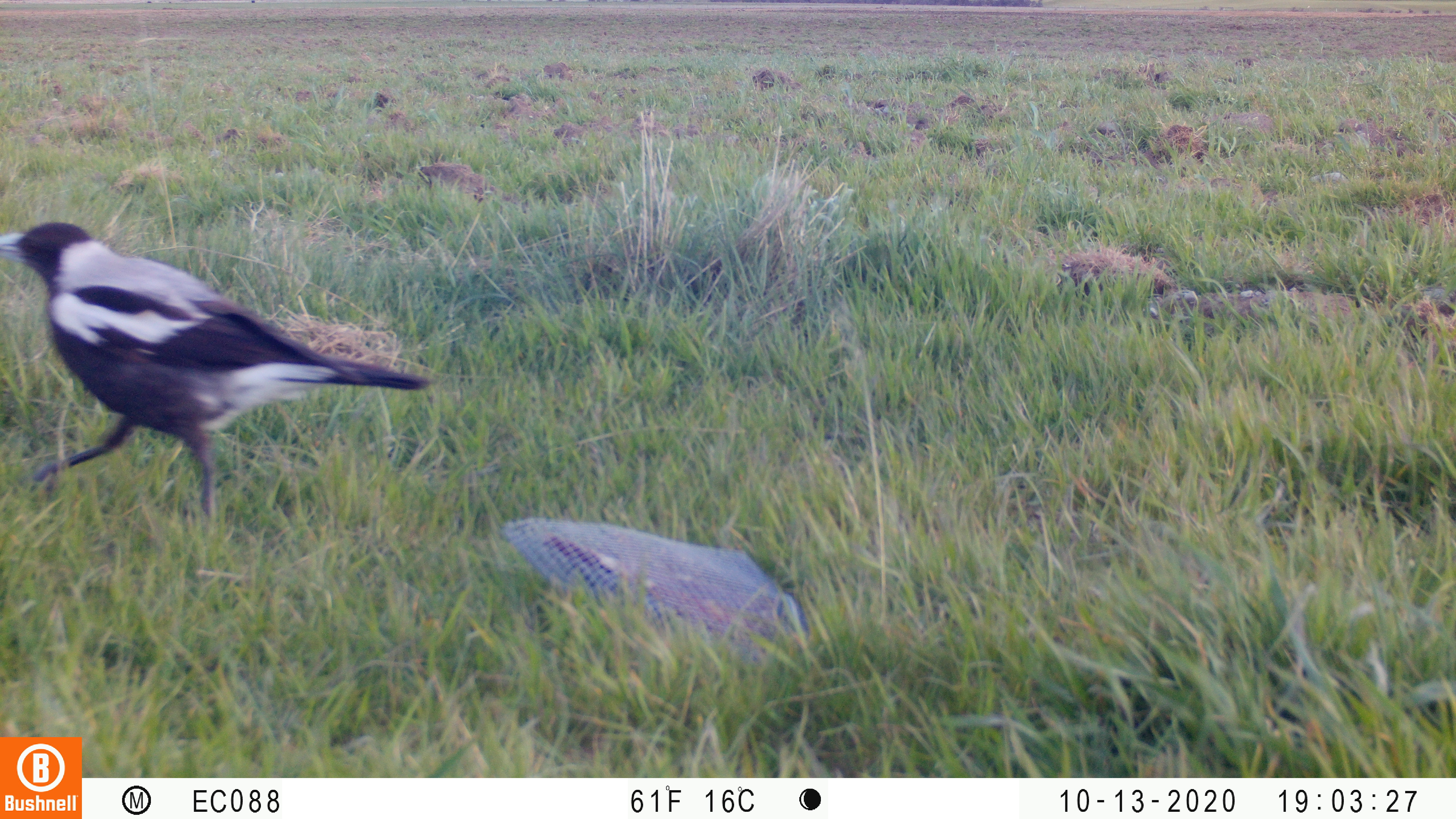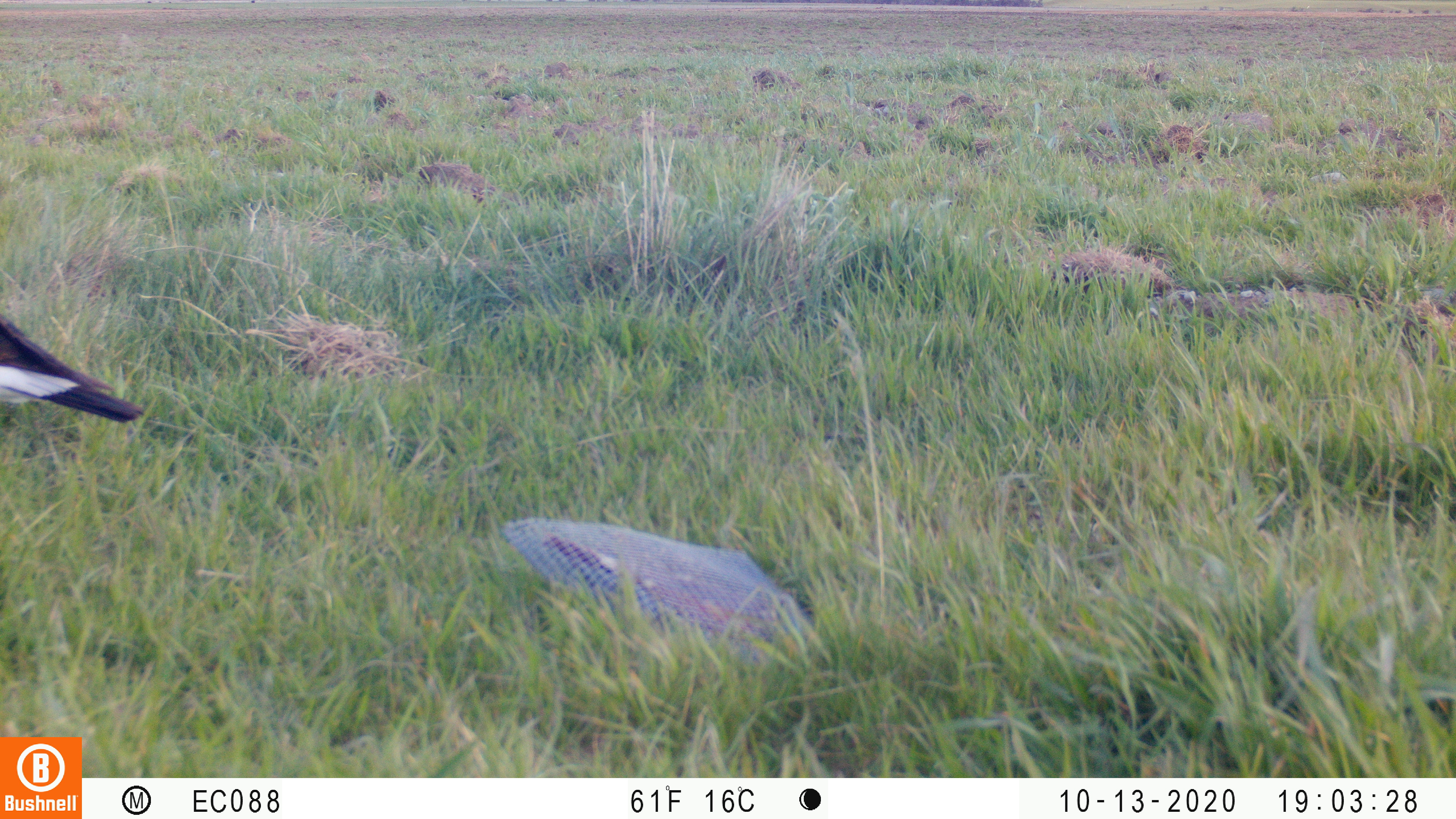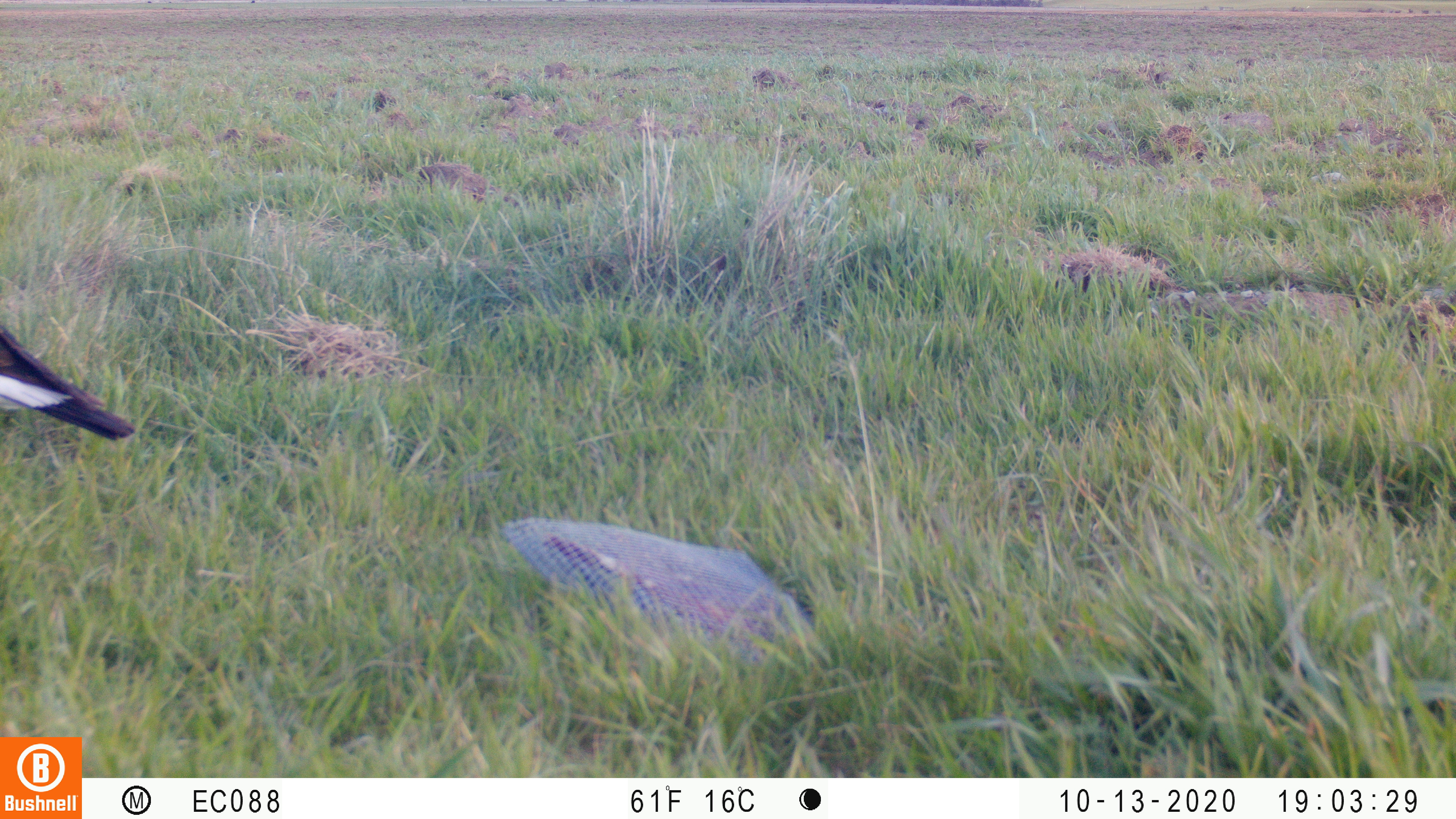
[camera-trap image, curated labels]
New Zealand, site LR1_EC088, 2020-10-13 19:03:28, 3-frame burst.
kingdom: Animalia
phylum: Chordata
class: Aves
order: Passeriformes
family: Artamidae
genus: Gymnorhina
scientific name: Gymnorhina tibicen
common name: australian magpie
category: magpie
Magpie (australian magpie) (Gymnorhina tibicen).